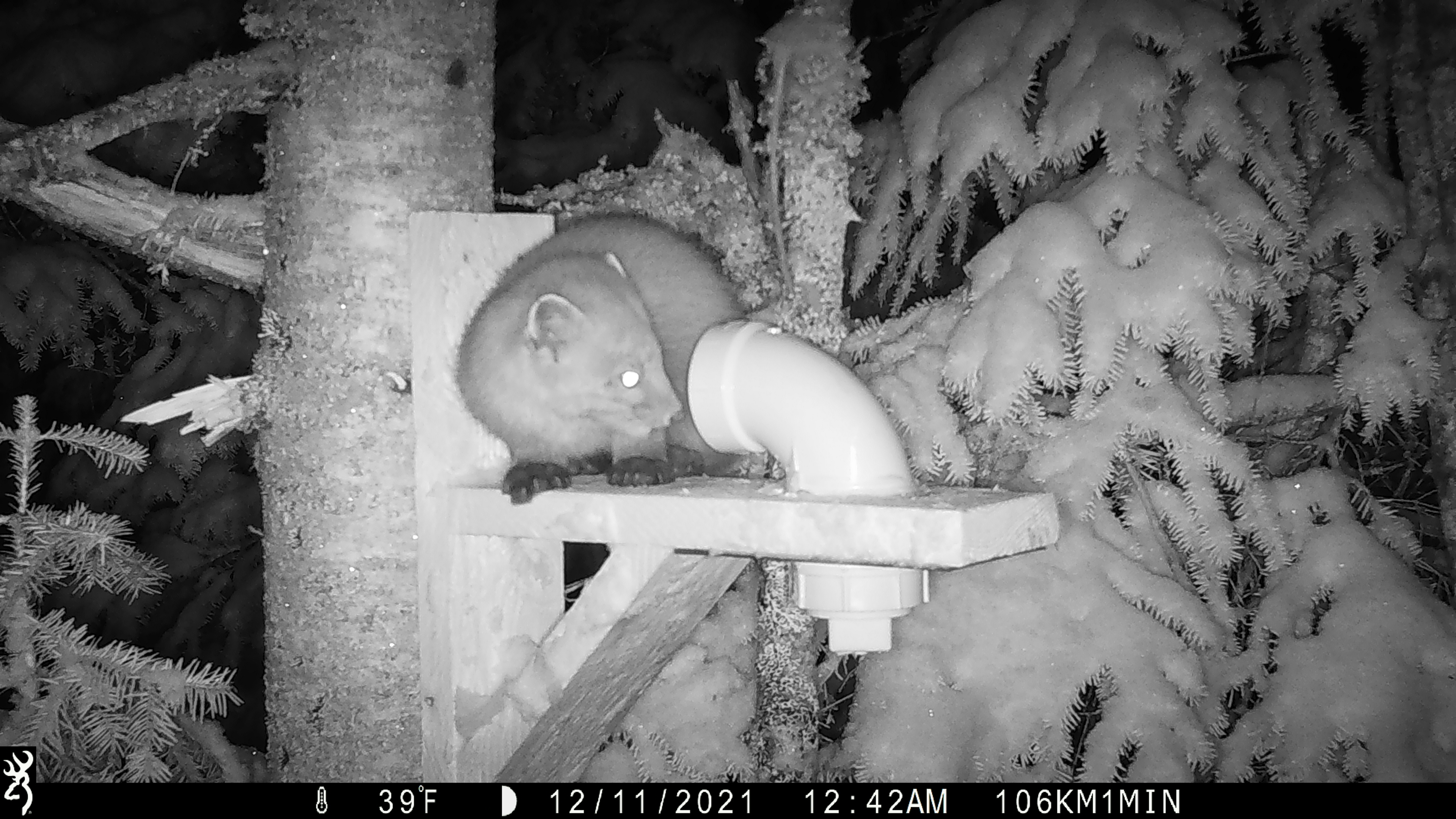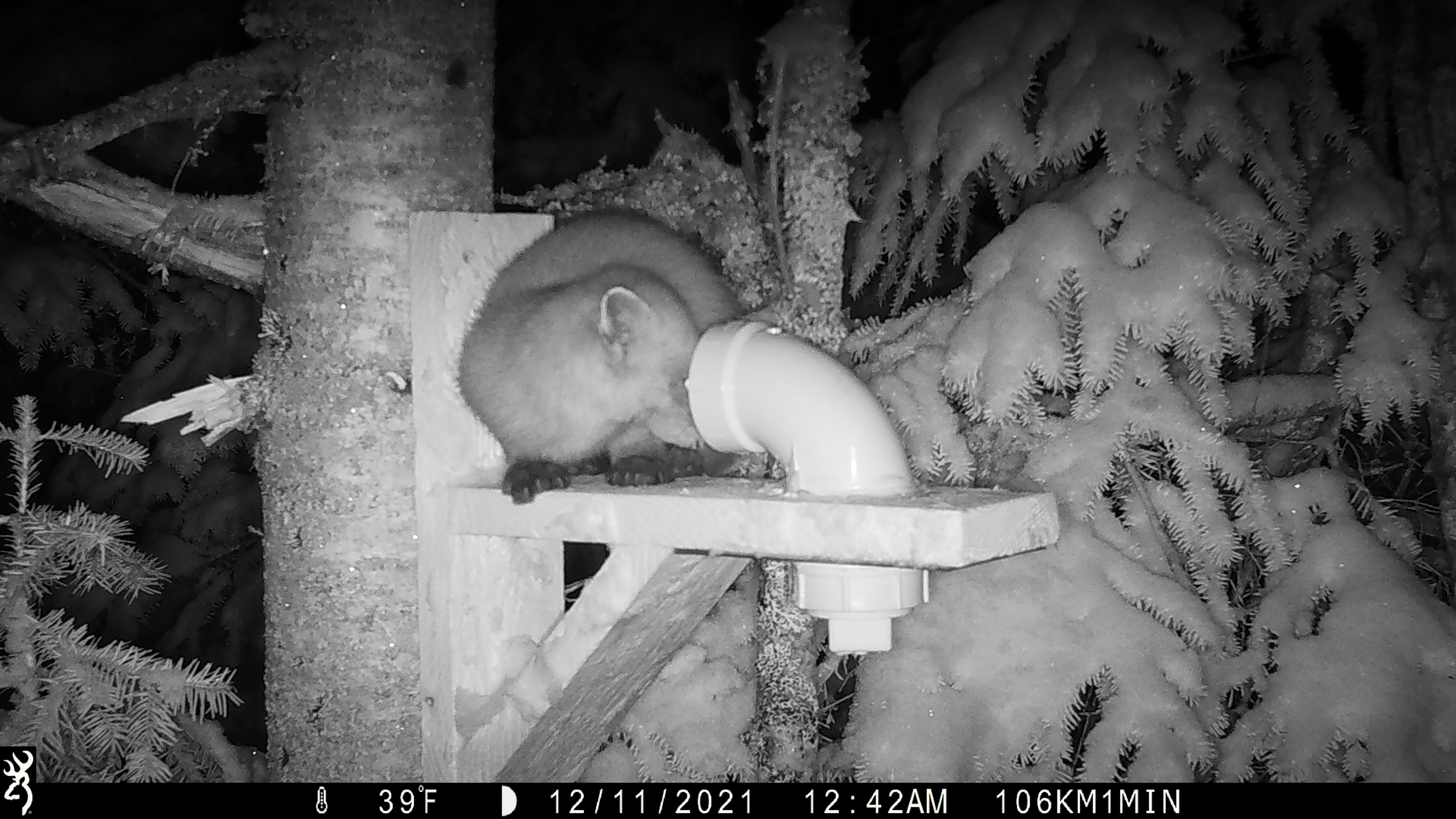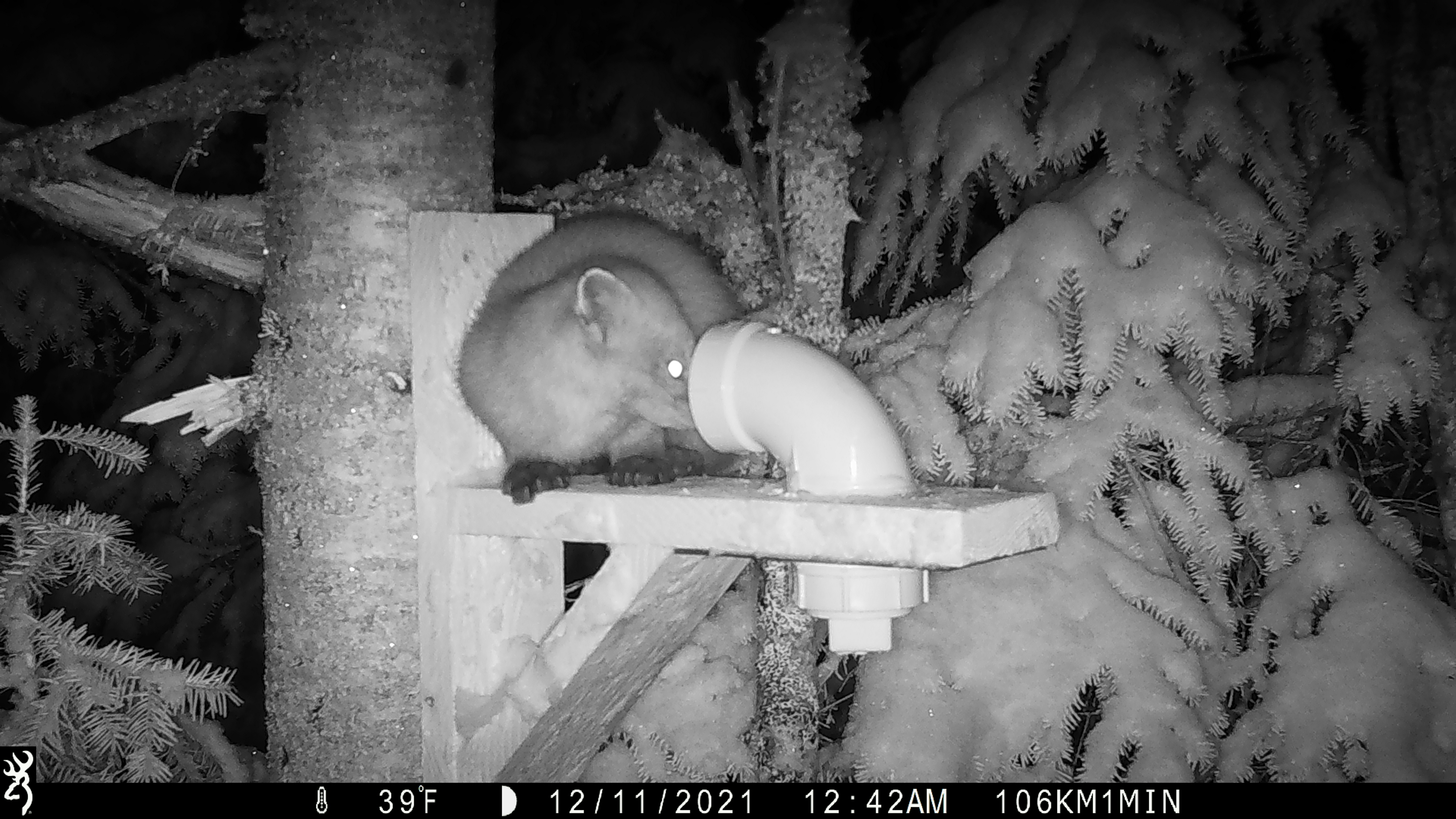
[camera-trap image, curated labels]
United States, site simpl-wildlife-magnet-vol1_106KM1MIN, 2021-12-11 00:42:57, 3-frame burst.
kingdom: Animalia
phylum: Chordata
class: Mammalia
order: Carnivora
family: Mustelidae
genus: Martes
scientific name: Martes americana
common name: american marten